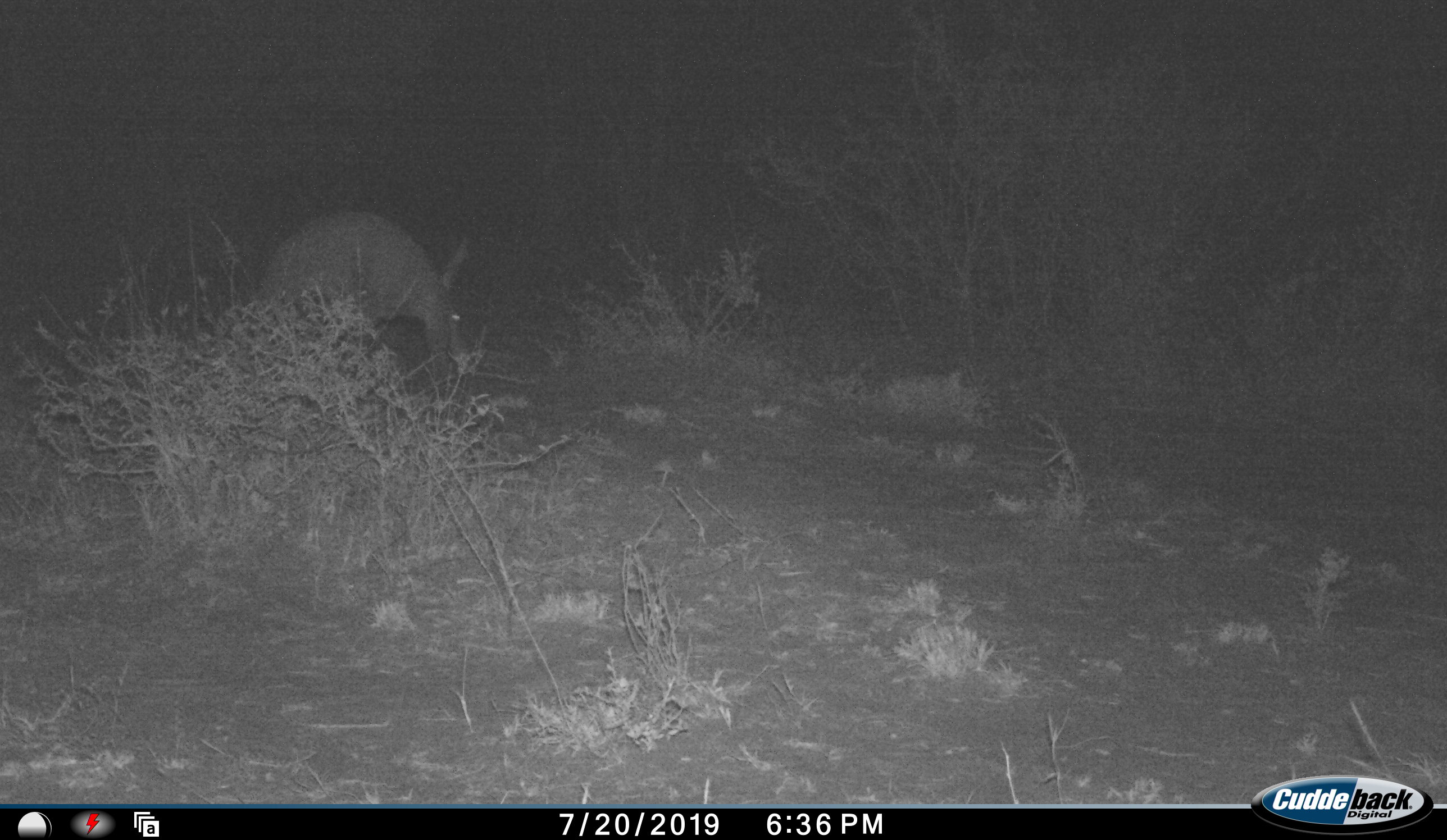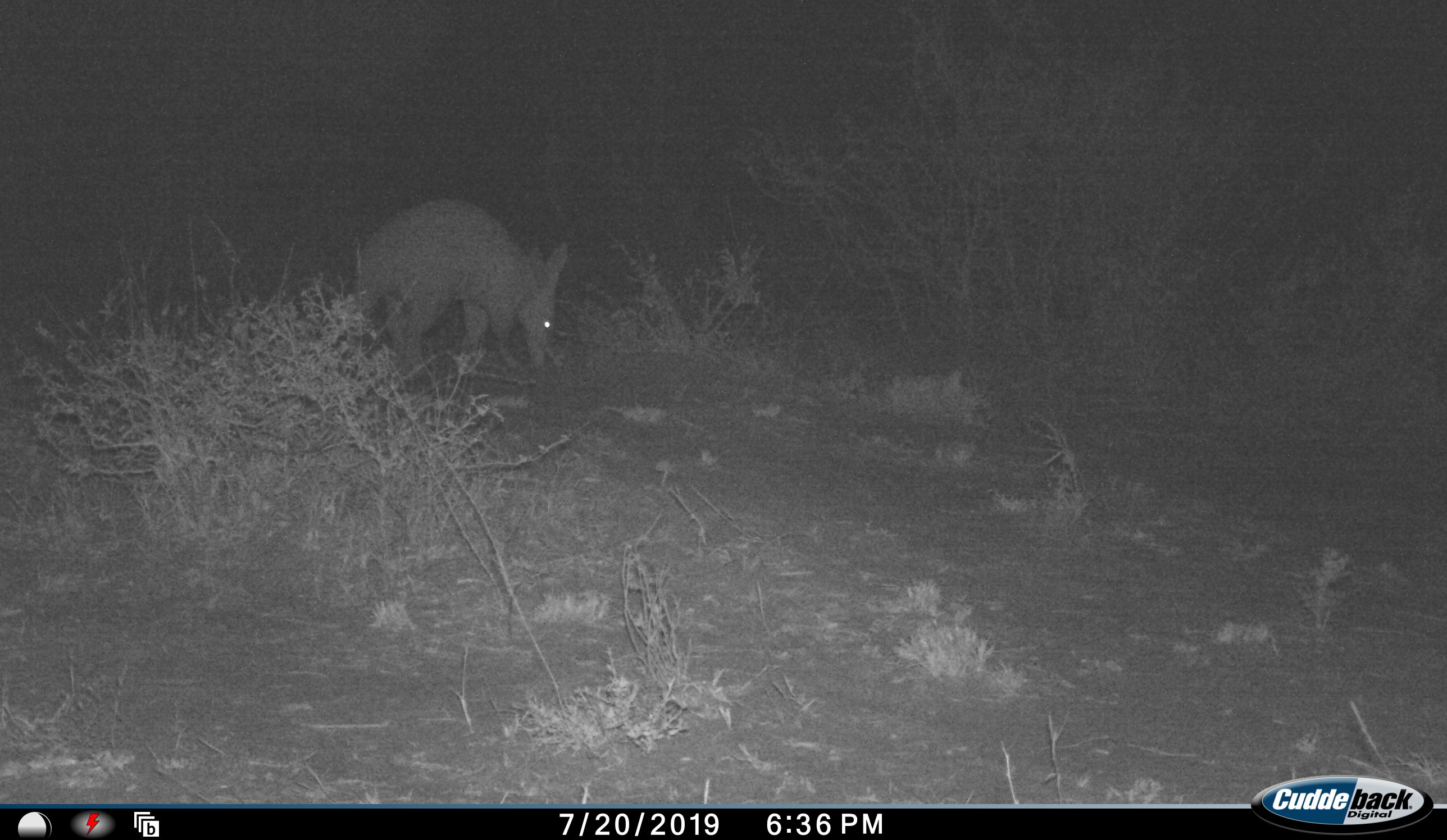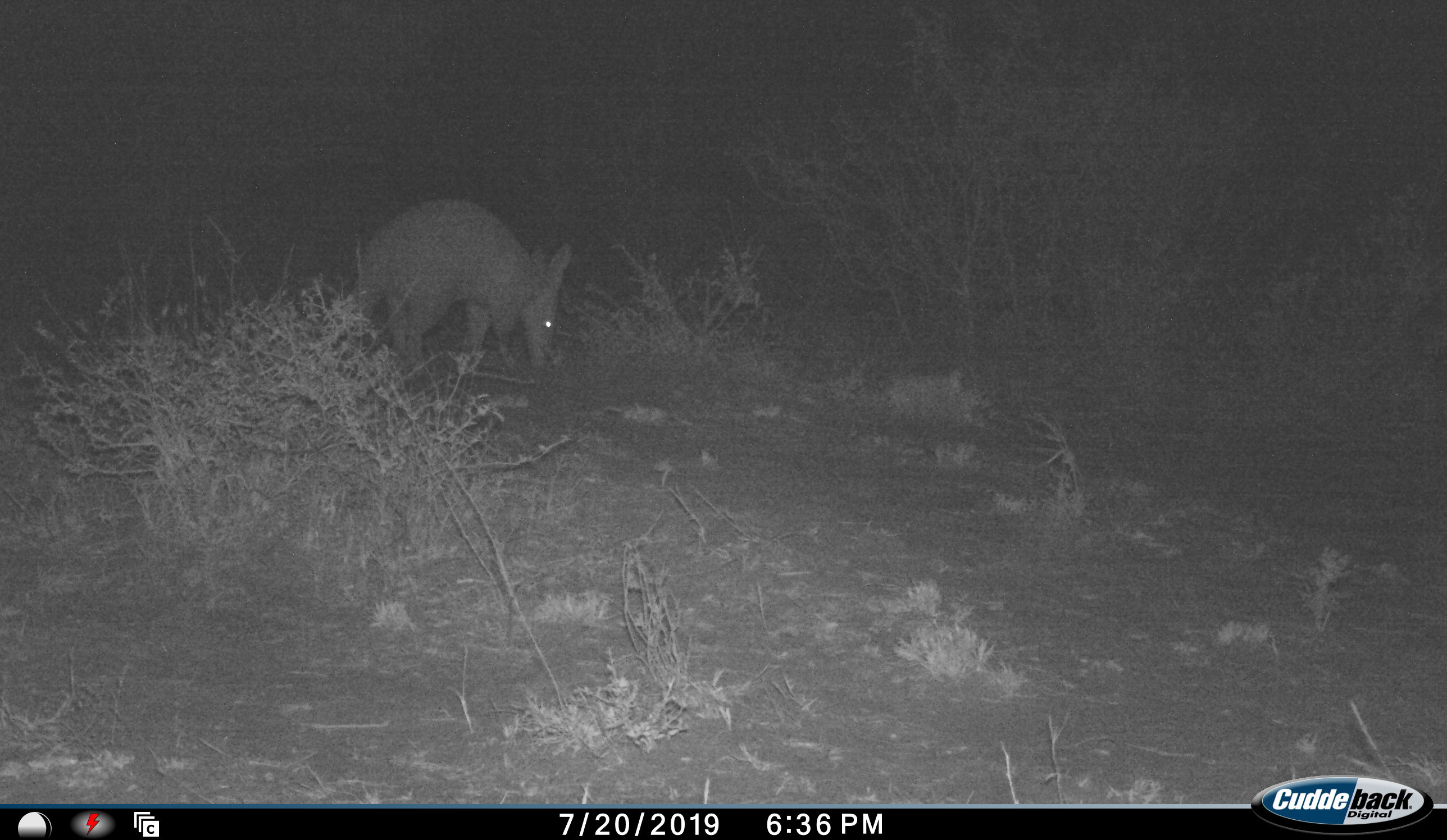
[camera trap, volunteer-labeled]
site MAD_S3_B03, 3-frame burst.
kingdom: Animalia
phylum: Chordata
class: Mammalia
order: Tubulidentata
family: Orycteropodidae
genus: Orycteropus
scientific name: Orycteropus afer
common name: aardvark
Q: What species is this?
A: Aardvark (Orycteropus afer).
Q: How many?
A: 1.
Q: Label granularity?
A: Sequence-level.